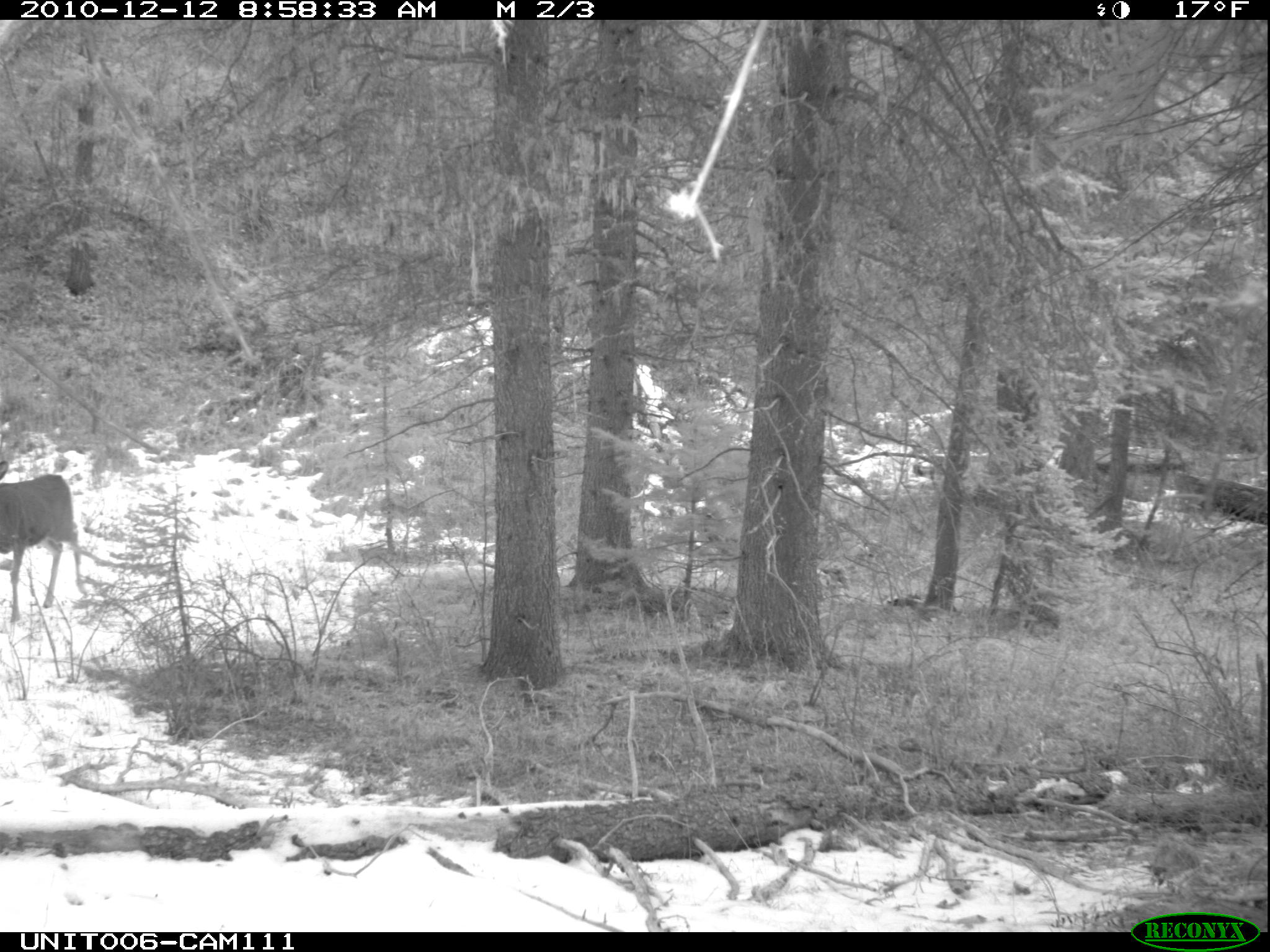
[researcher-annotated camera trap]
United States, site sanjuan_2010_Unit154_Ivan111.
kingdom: Animalia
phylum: Chordata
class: Mammalia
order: Artiodactyla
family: Cervidae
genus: Odocoileus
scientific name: Odocoileus hemionus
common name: mule deer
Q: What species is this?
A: Odocoileus hemionus (mule deer).